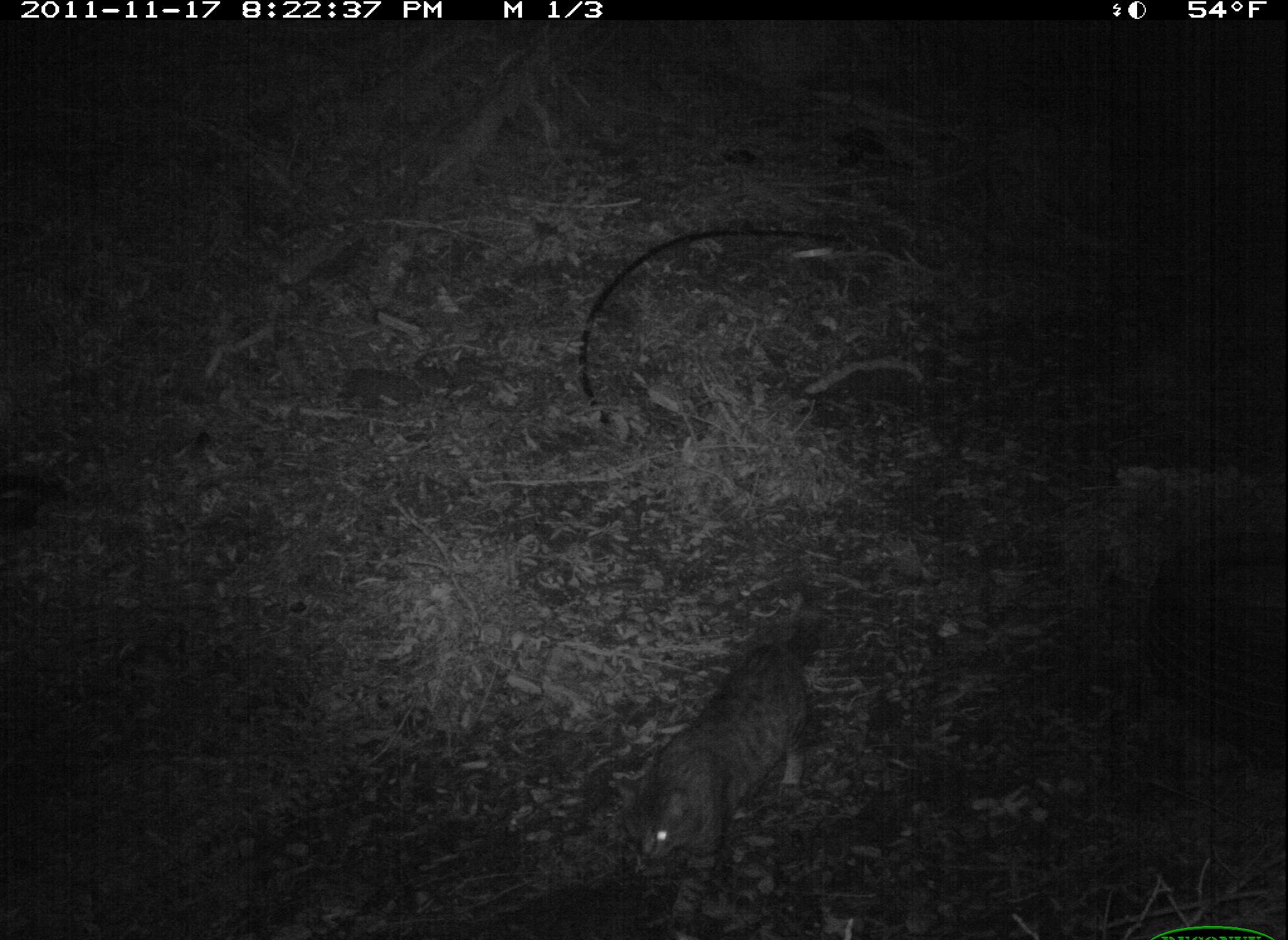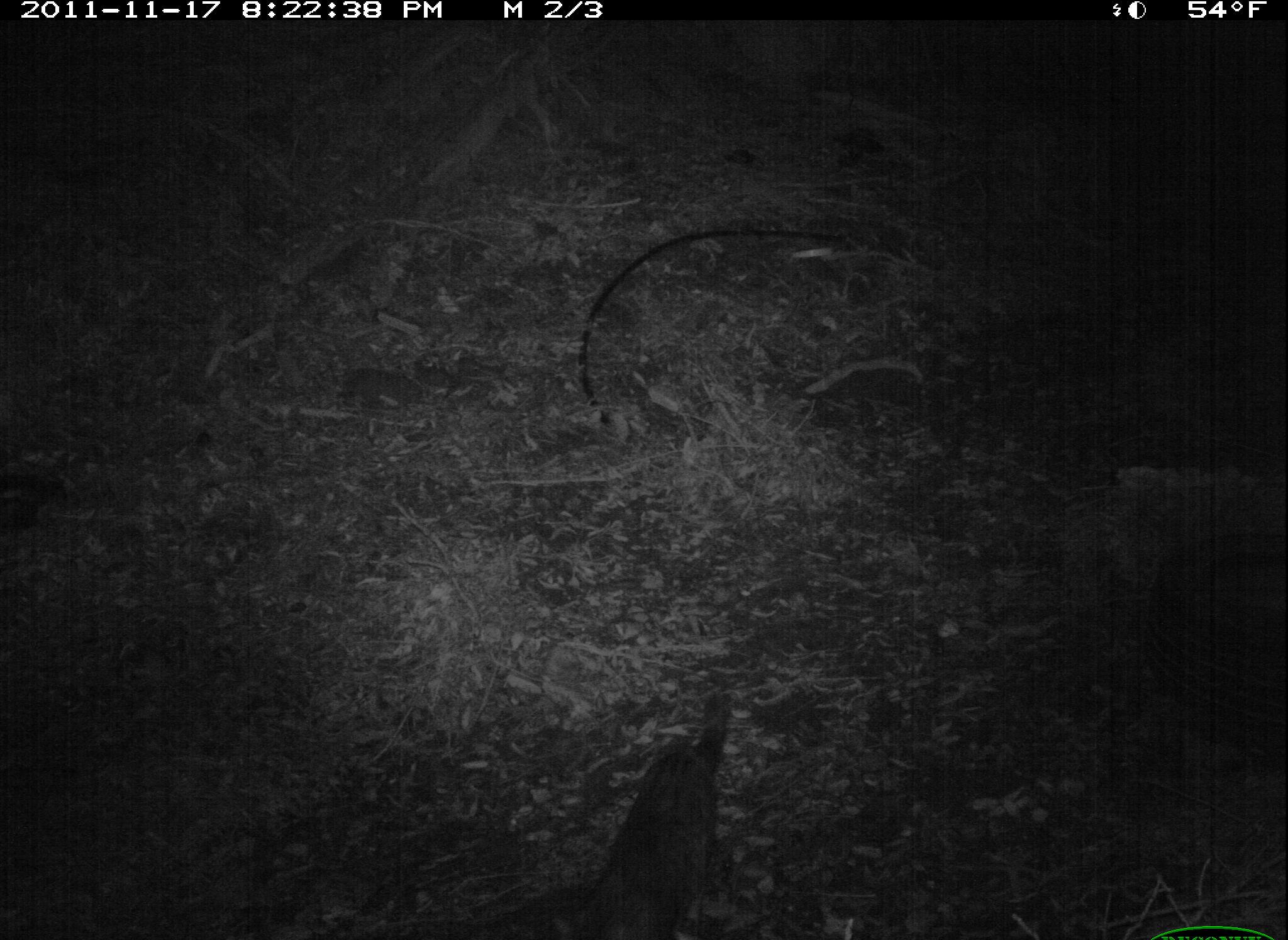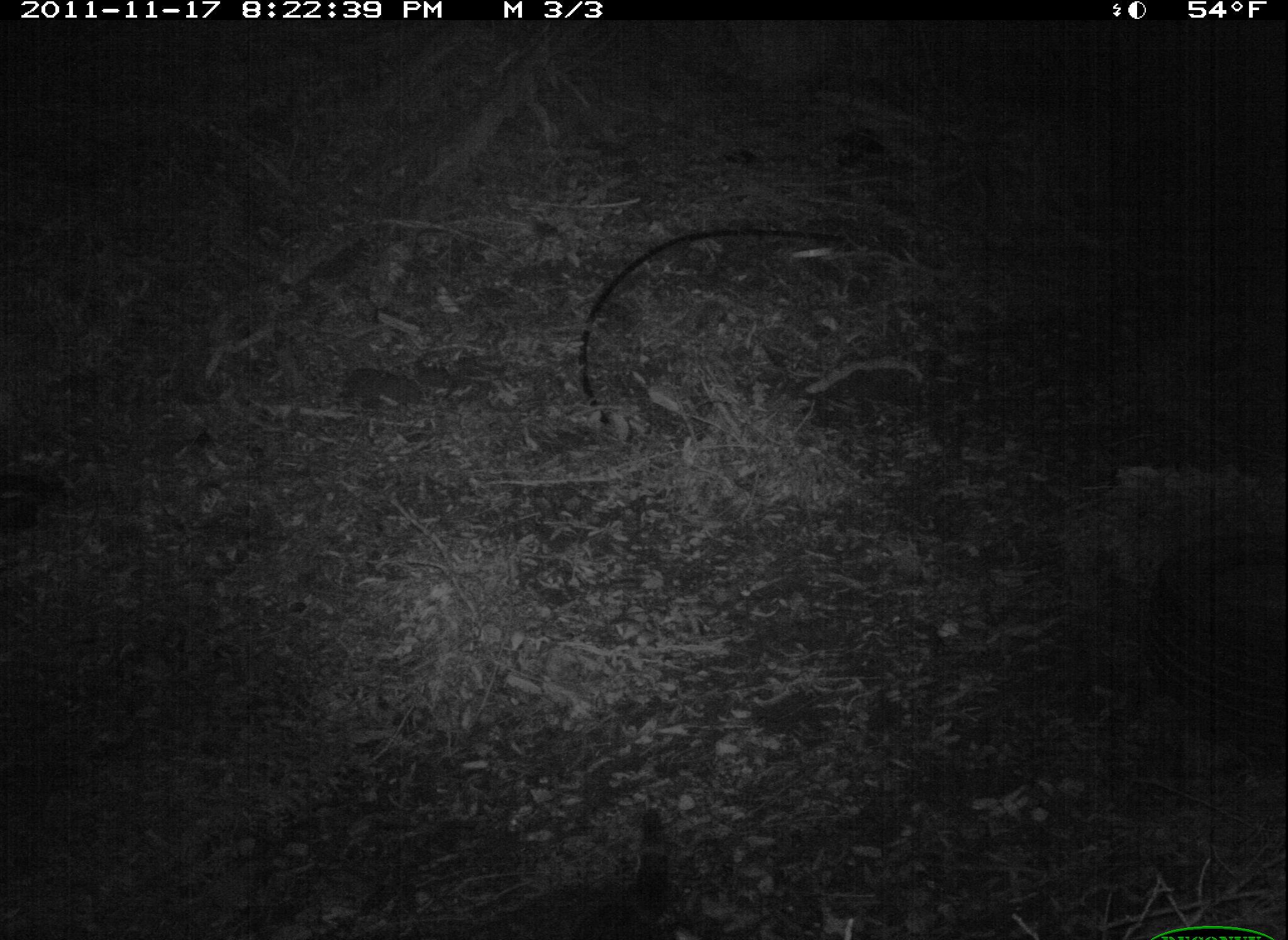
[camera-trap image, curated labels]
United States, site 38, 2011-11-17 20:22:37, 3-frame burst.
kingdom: Animalia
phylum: Chordata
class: Mammalia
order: Carnivora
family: Felidae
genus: Felis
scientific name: Felis catus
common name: cat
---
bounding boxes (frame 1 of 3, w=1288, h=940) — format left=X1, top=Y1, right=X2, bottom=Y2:
cat: left=576, top=607, right=871, bottom=929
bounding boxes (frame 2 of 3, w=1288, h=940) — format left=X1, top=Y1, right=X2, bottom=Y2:
cat: left=575, top=687, right=745, bottom=940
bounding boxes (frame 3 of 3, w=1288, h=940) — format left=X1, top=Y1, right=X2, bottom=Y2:
cat: left=504, top=776, right=697, bottom=940